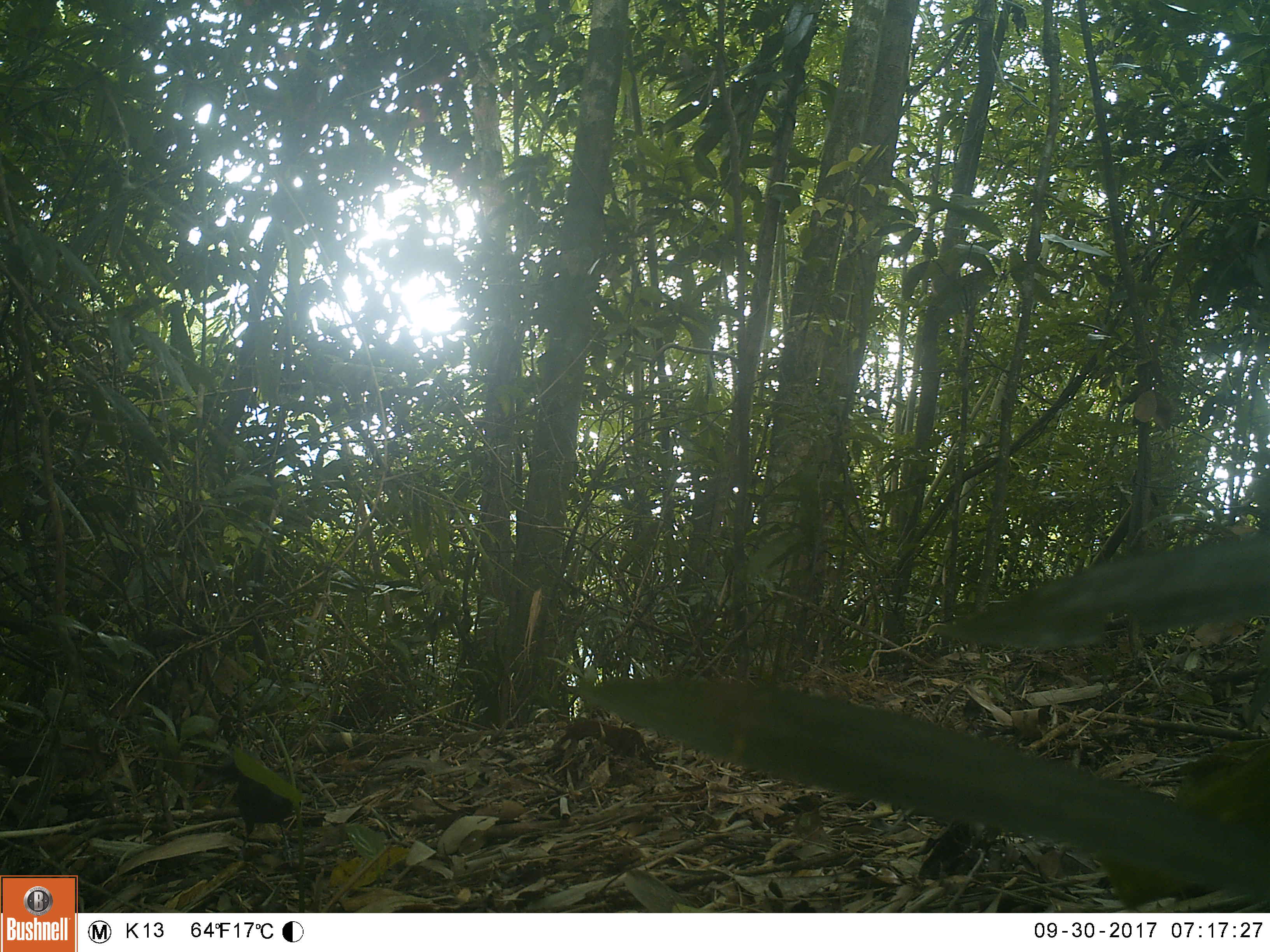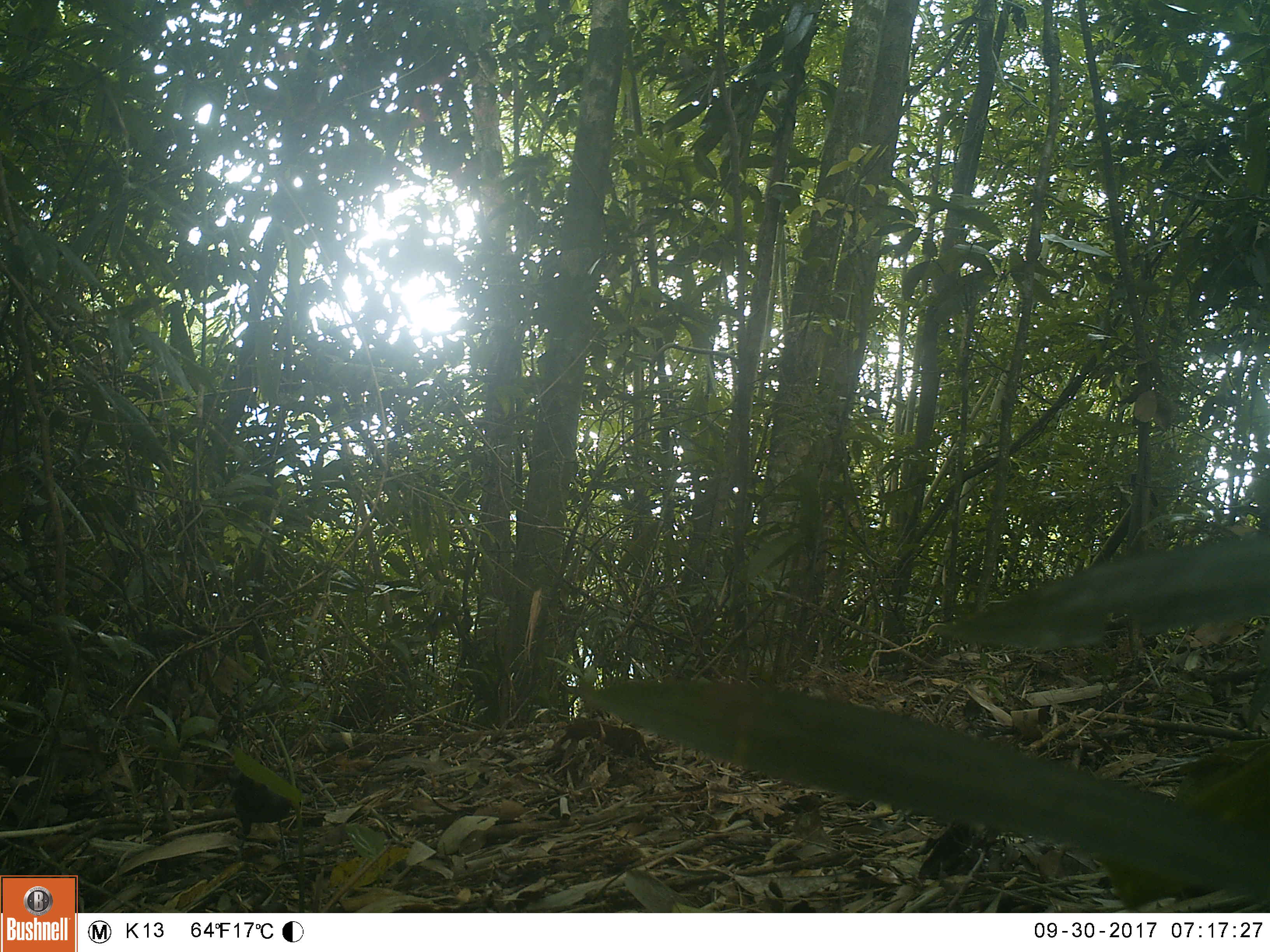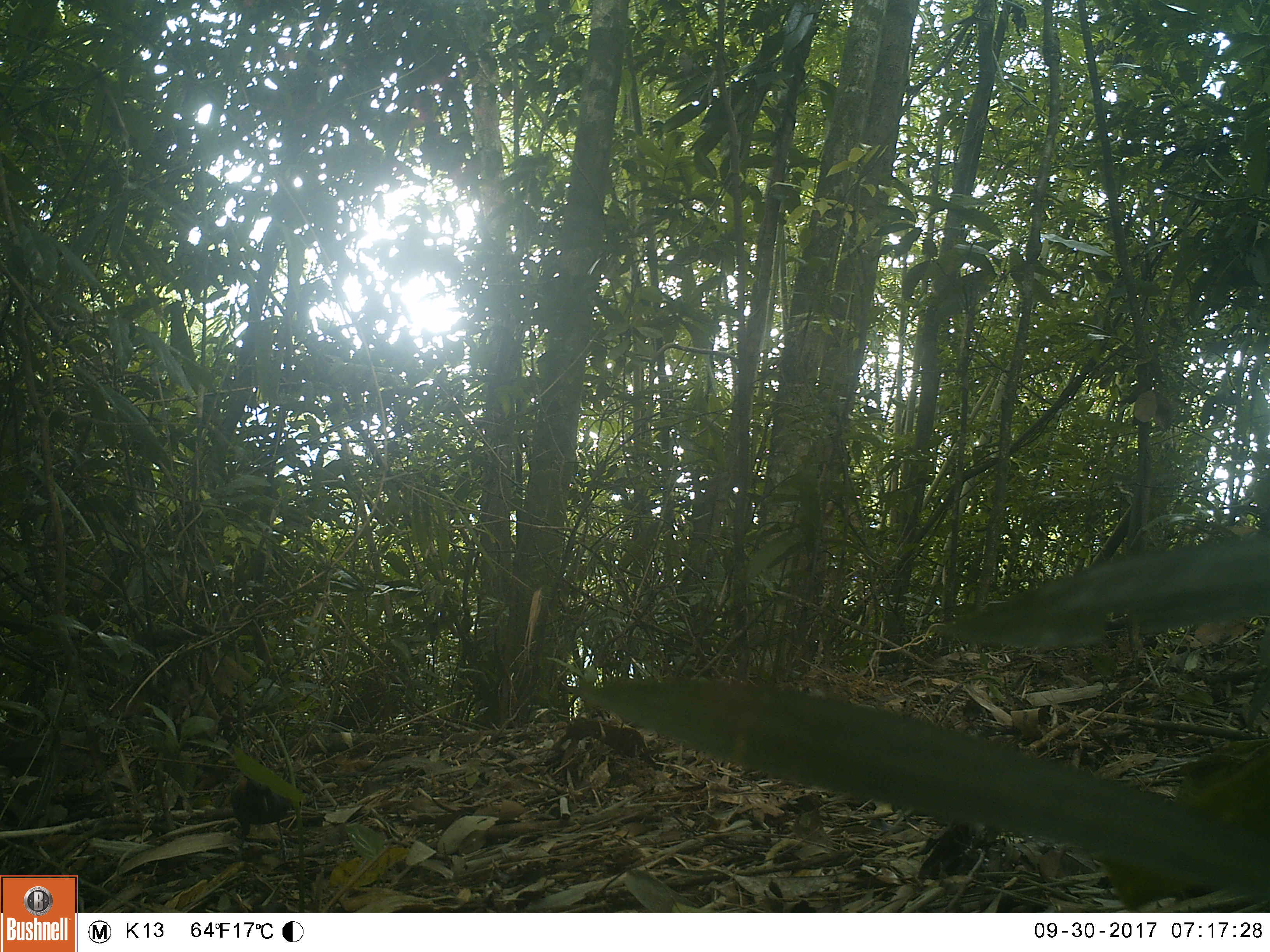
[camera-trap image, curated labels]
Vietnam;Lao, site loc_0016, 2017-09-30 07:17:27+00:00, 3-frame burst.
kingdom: Animalia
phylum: Chordata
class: Aves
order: Passeriformes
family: Leiothrichidae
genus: Garrulax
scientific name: Garrulax castanotis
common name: rufous-cheeked laughingthrush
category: rufous cheeked laughingthrush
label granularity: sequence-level